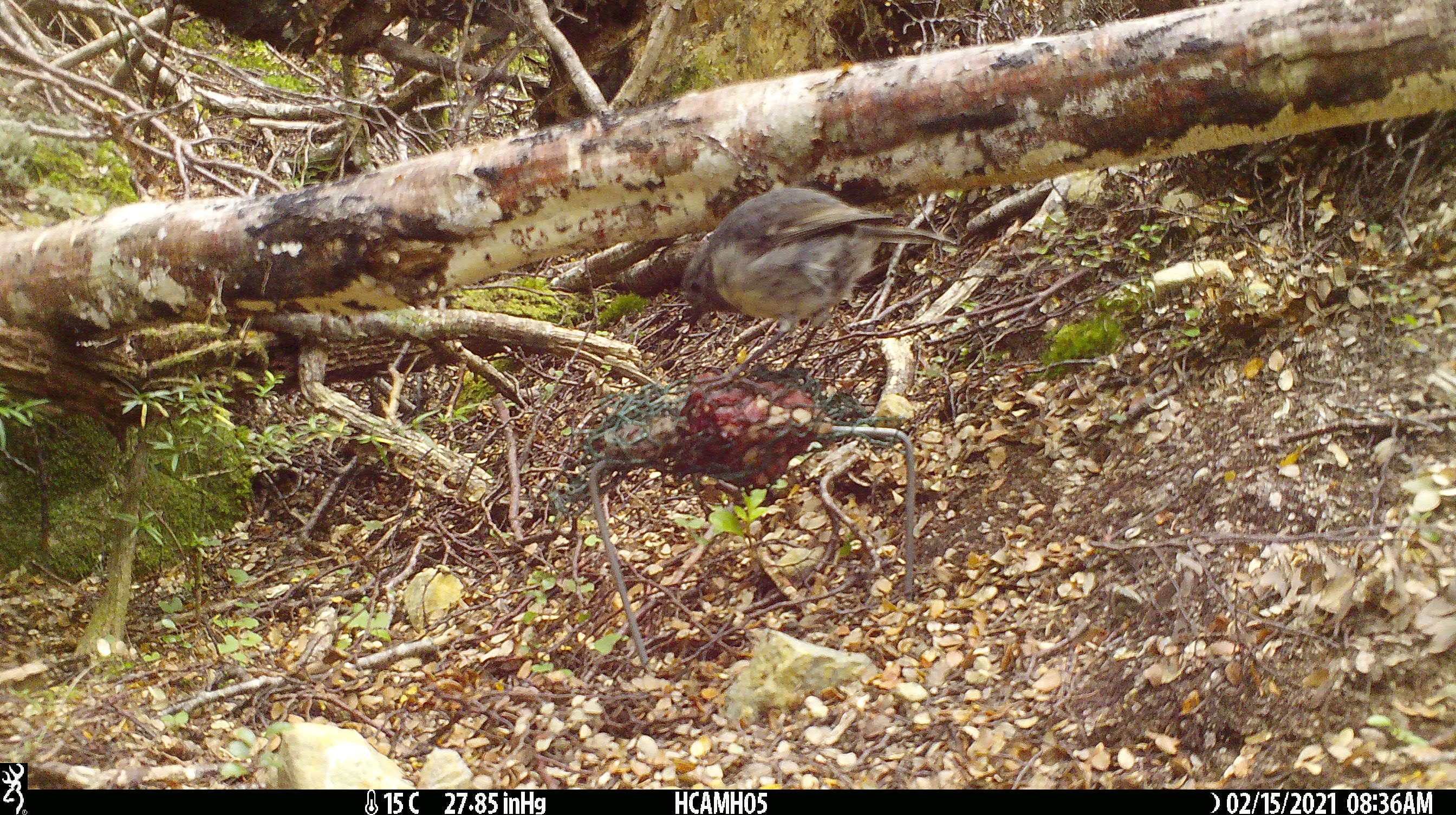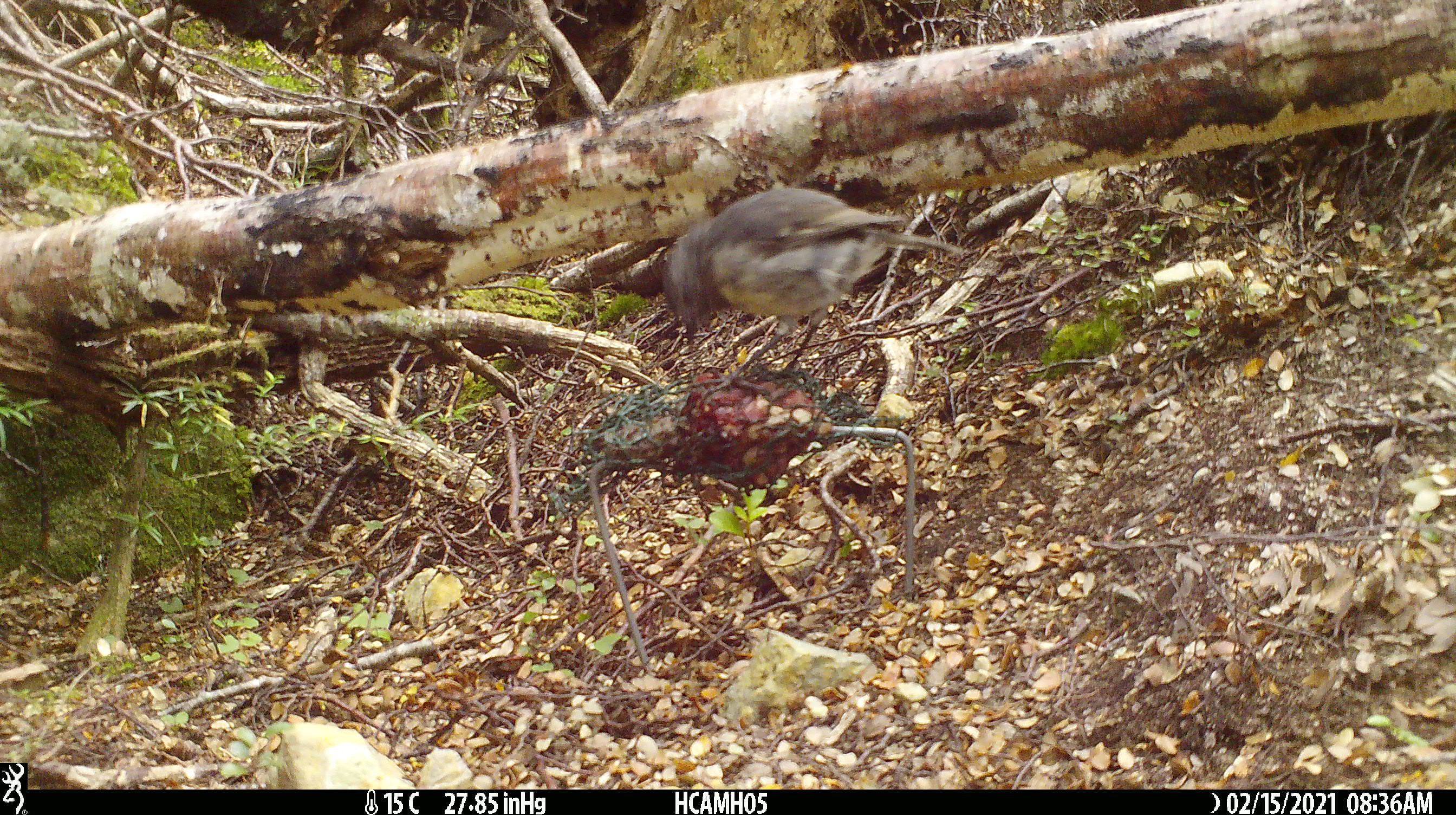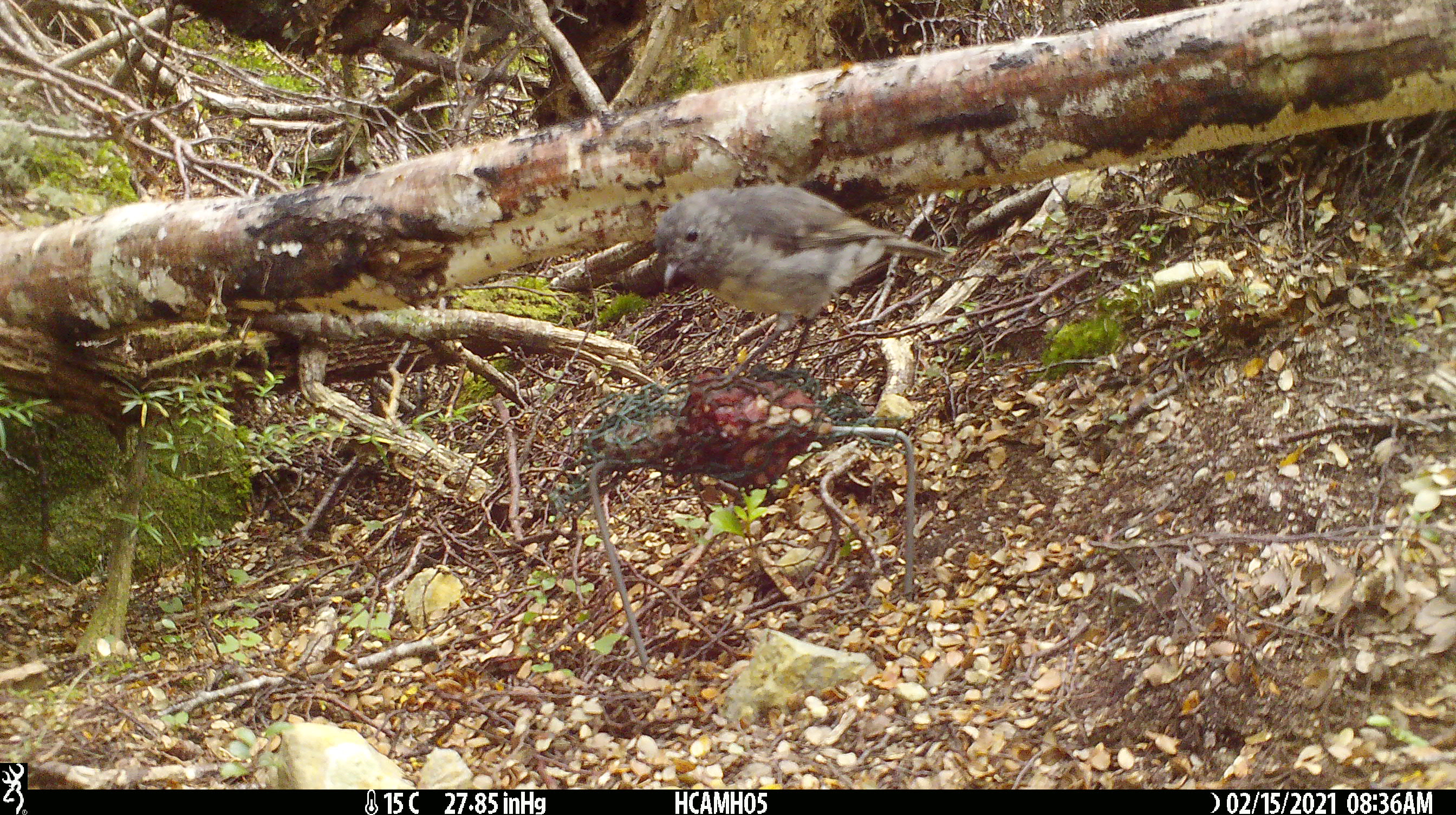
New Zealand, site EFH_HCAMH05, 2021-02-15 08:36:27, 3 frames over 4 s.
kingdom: Animalia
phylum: Chordata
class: Aves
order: Passeriformes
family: Petroicidae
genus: Petroica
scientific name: Petroica australis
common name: new zealand robin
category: robin